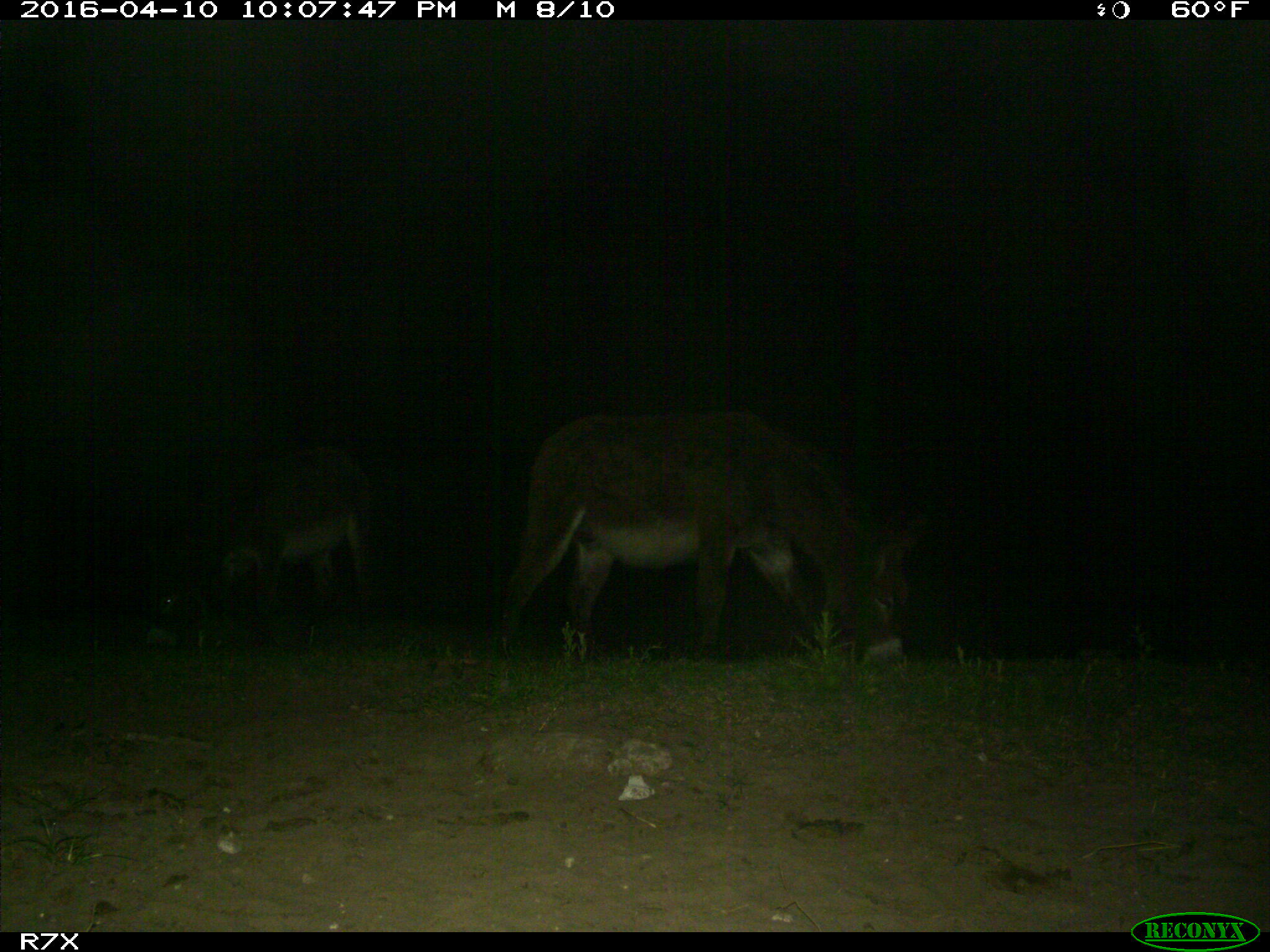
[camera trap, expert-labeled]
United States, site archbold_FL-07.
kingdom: Animalia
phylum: Chordata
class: Mammalia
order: Artiodactyla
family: Bovidae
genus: Bos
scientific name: Bos taurus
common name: domestic cow